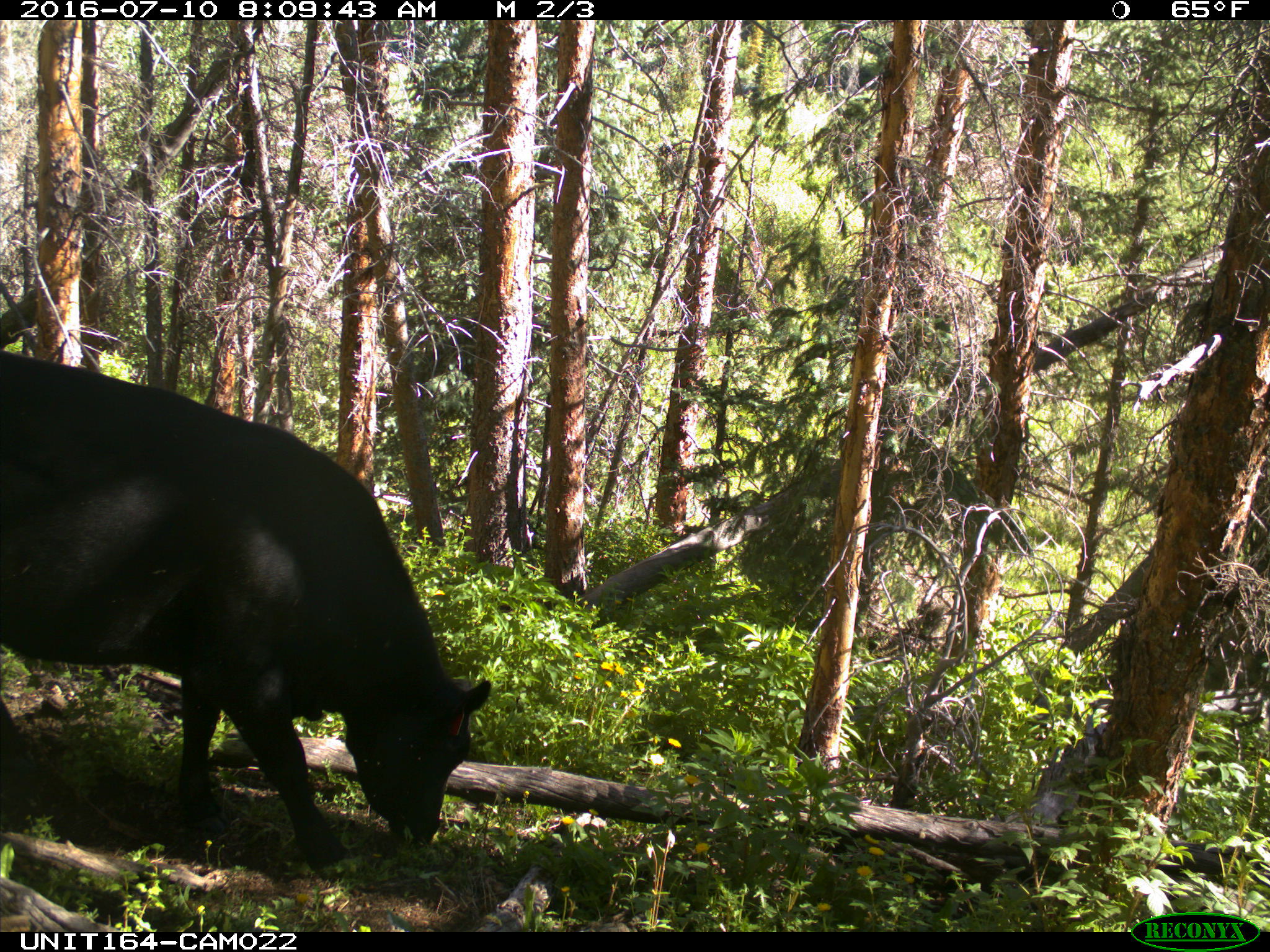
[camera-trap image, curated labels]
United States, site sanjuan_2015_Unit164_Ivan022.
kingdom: Animalia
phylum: Chordata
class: Mammalia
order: Artiodactyla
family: Bovidae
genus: Bos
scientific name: Bos taurus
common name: domestic cow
Bos taurus (domestic cow).